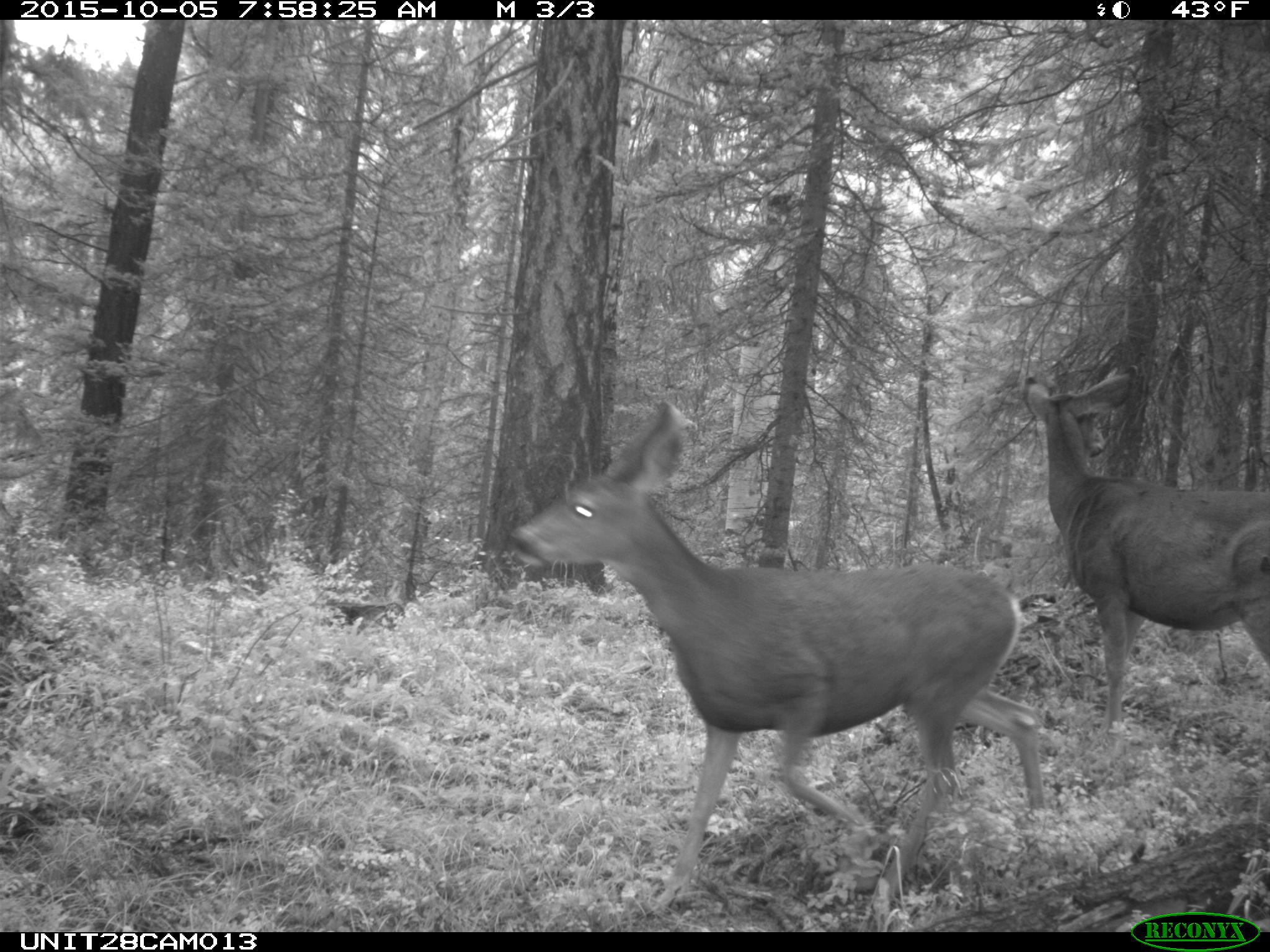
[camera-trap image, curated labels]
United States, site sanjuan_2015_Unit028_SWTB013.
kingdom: Animalia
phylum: Chordata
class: Mammalia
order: Artiodactyla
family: Cervidae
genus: Odocoileus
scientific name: Odocoileus hemionus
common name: mule deer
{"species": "Odocoileus hemionus (mule deer)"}